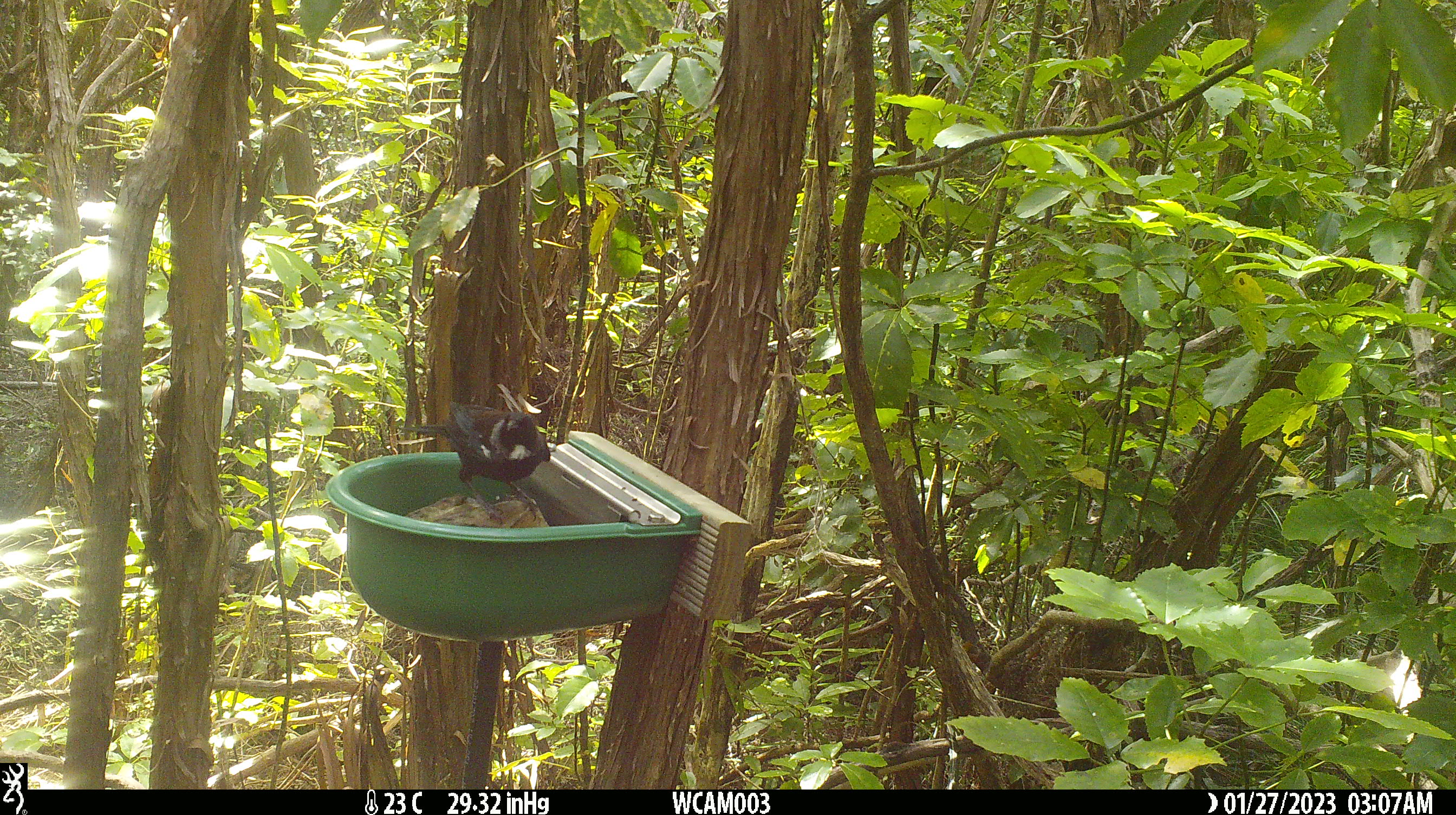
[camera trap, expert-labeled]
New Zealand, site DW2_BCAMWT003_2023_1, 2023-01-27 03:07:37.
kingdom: Animalia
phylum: Chordata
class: Aves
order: Passeriformes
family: Meliphagidae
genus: Prosthemadera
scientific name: Prosthemadera novaeseelandiae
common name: tui